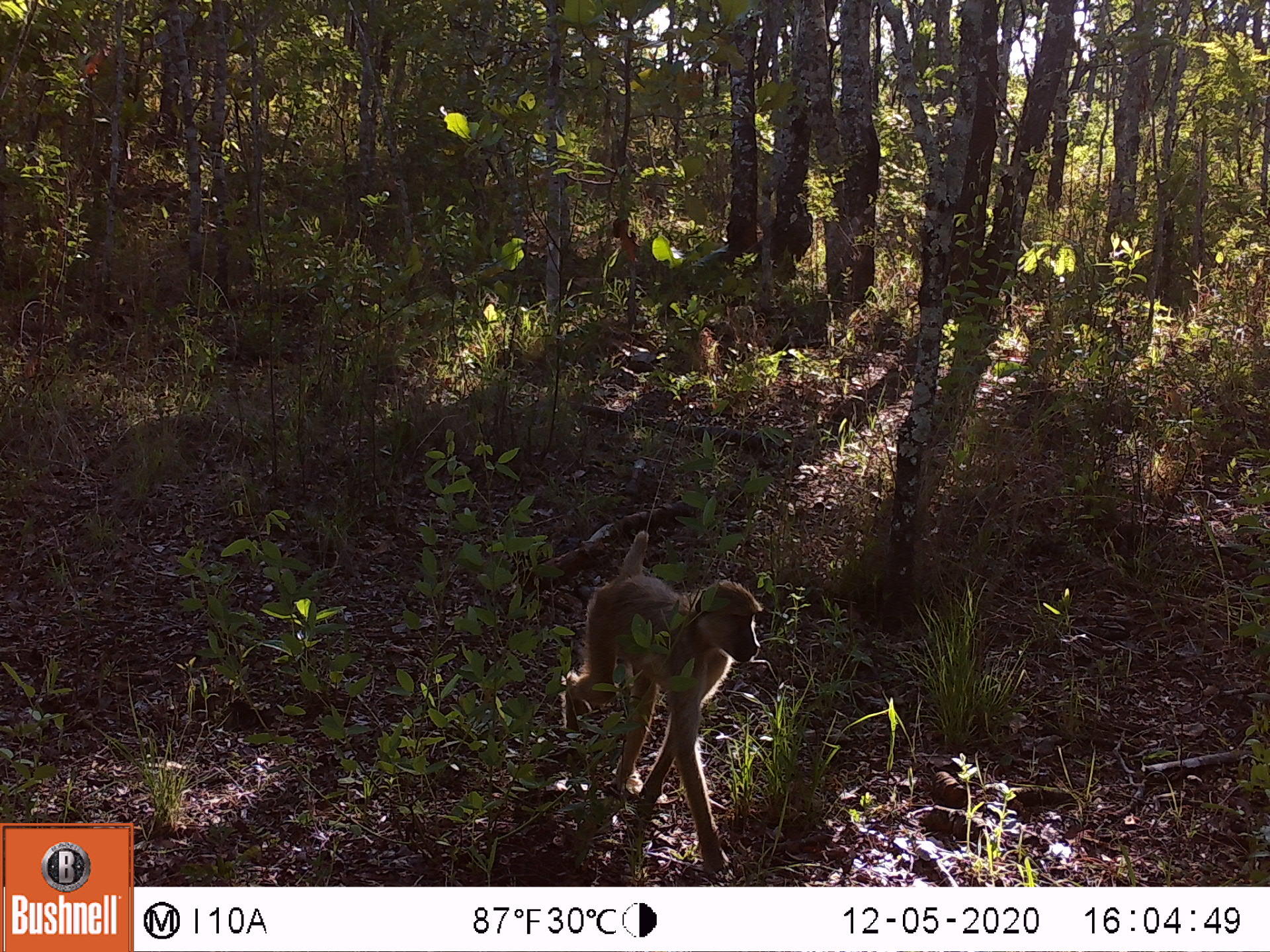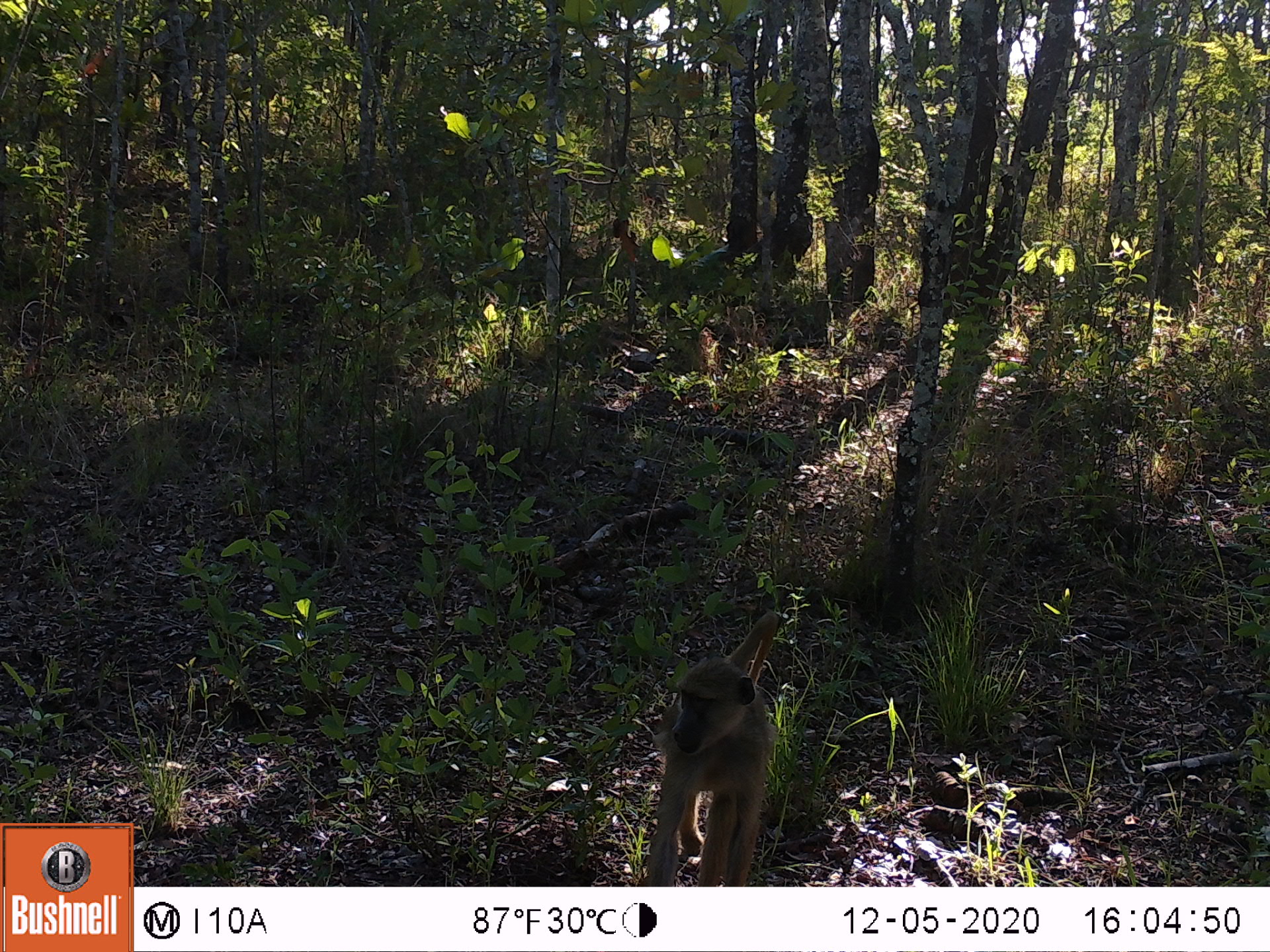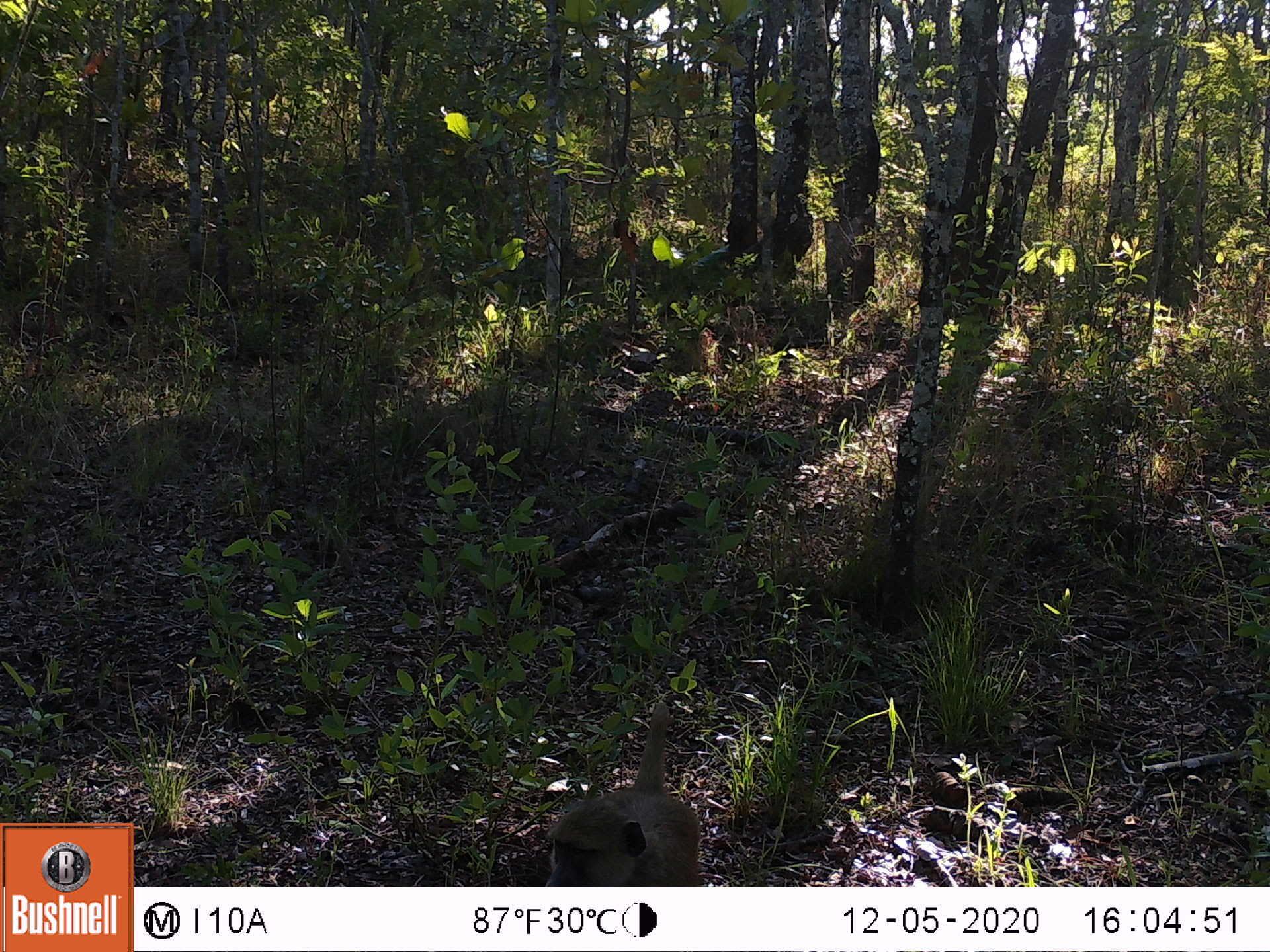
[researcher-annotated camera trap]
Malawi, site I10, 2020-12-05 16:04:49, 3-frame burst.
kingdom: Animalia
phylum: Chordata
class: Mammalia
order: Primates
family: Cercopithecidae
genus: Papio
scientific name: Papio cynocephalus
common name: yellow baboon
Yellow baboon (Papio cynocephalus), count 1.